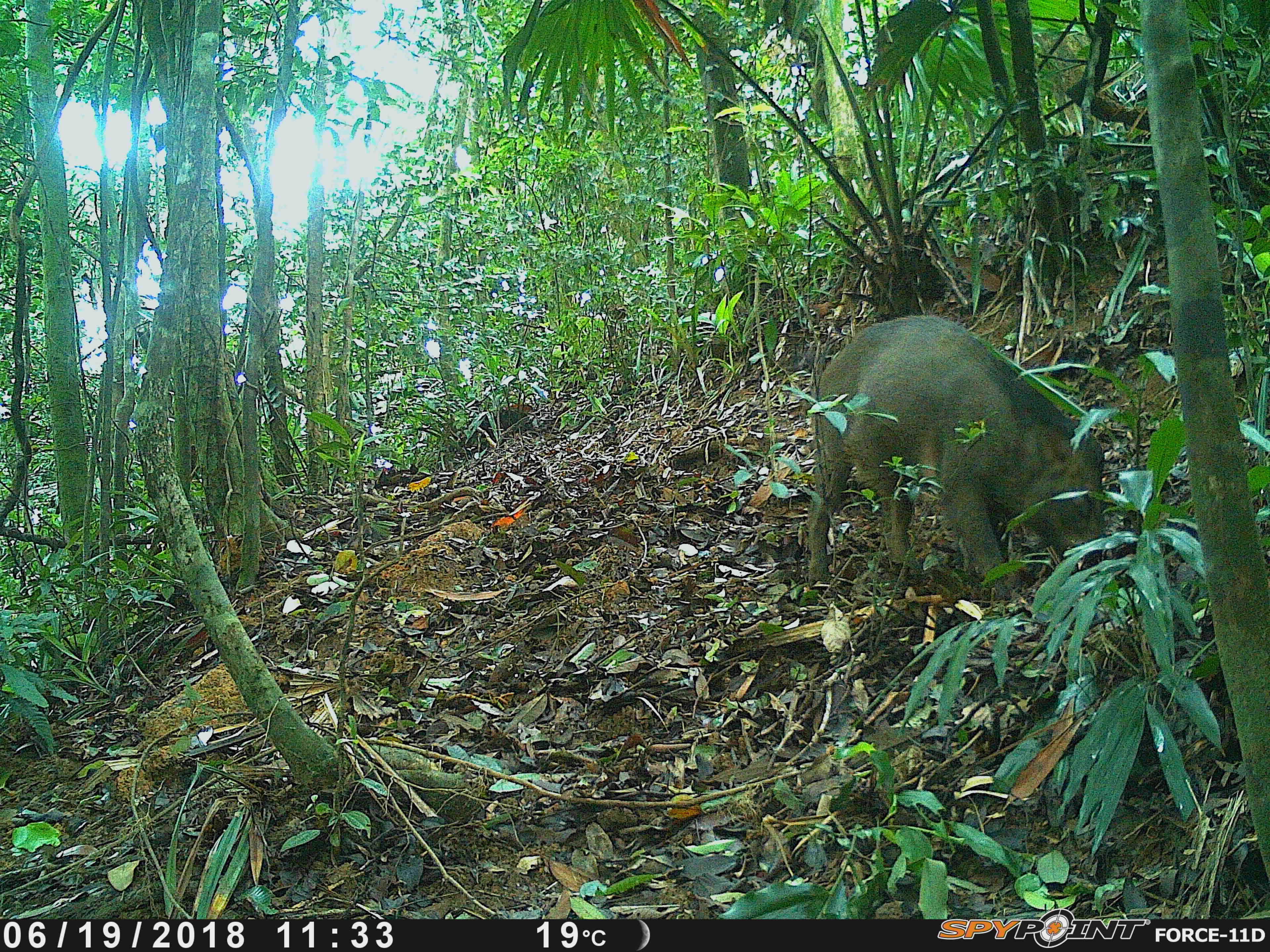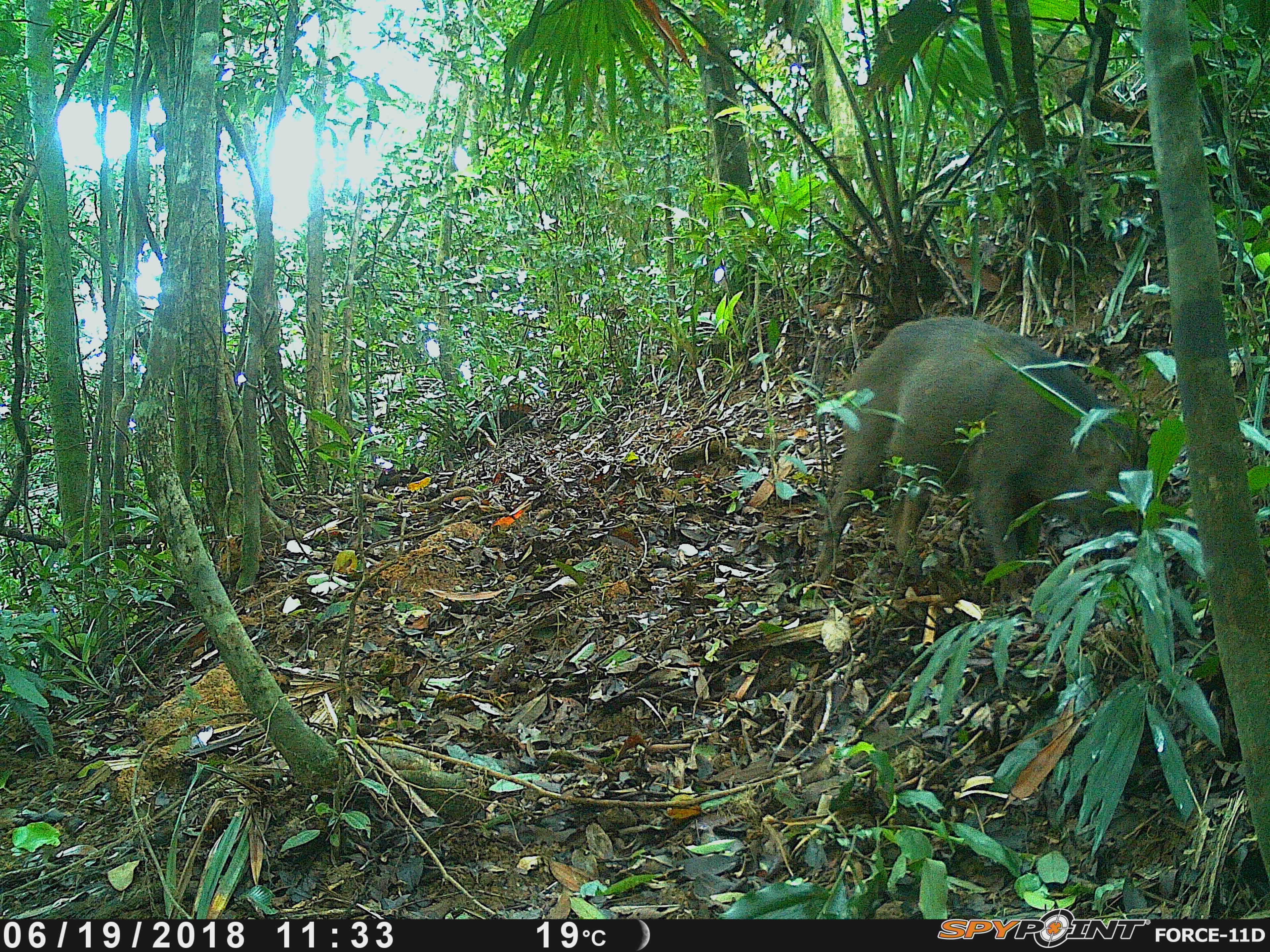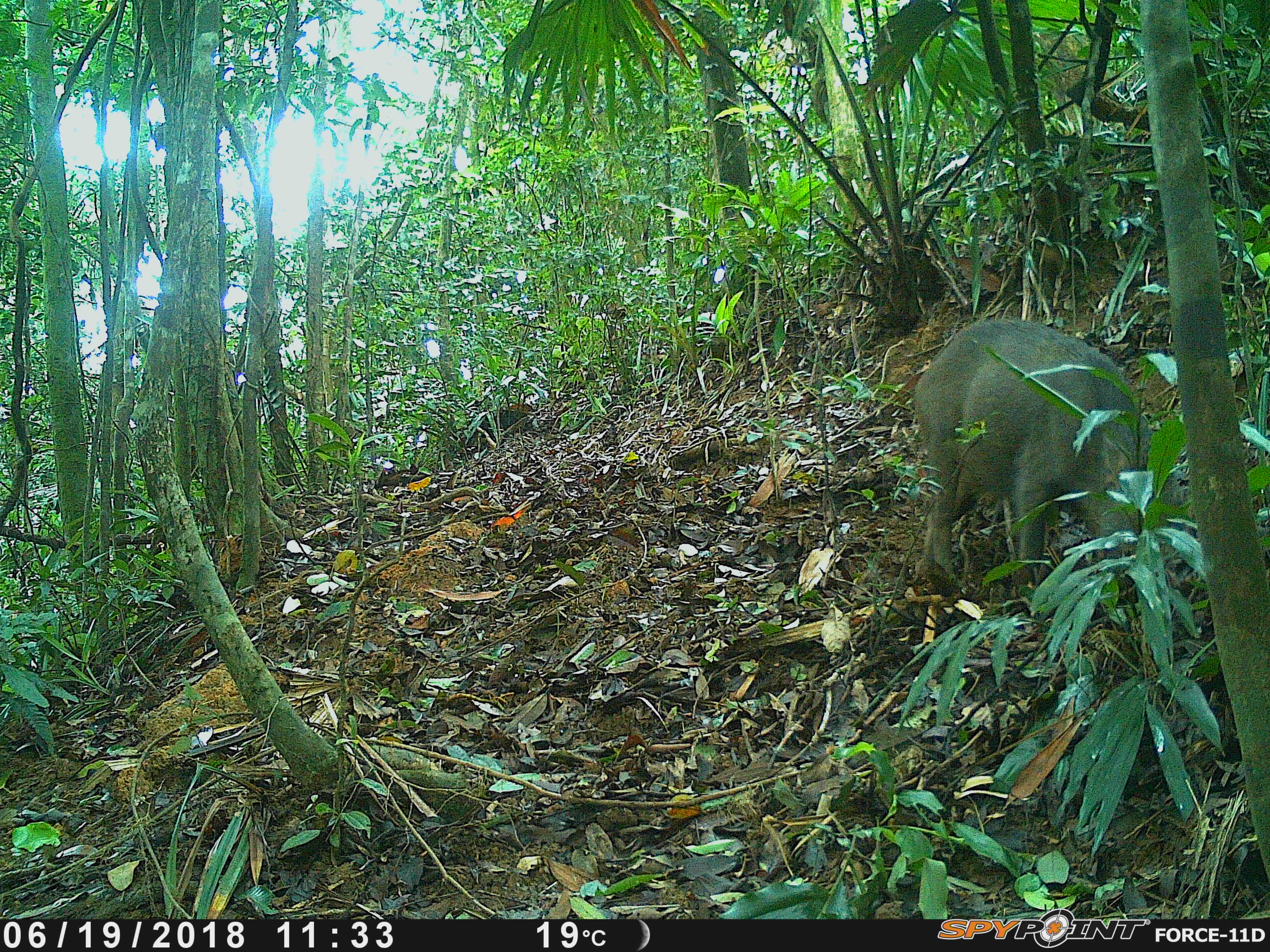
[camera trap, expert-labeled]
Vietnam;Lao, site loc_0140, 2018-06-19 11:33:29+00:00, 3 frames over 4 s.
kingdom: Animalia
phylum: Chordata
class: Mammalia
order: Artiodactyla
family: Suidae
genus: Sus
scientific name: Sus scrofa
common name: eurasian wild pig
Eurasian wild pig (Sus scrofa). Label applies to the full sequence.